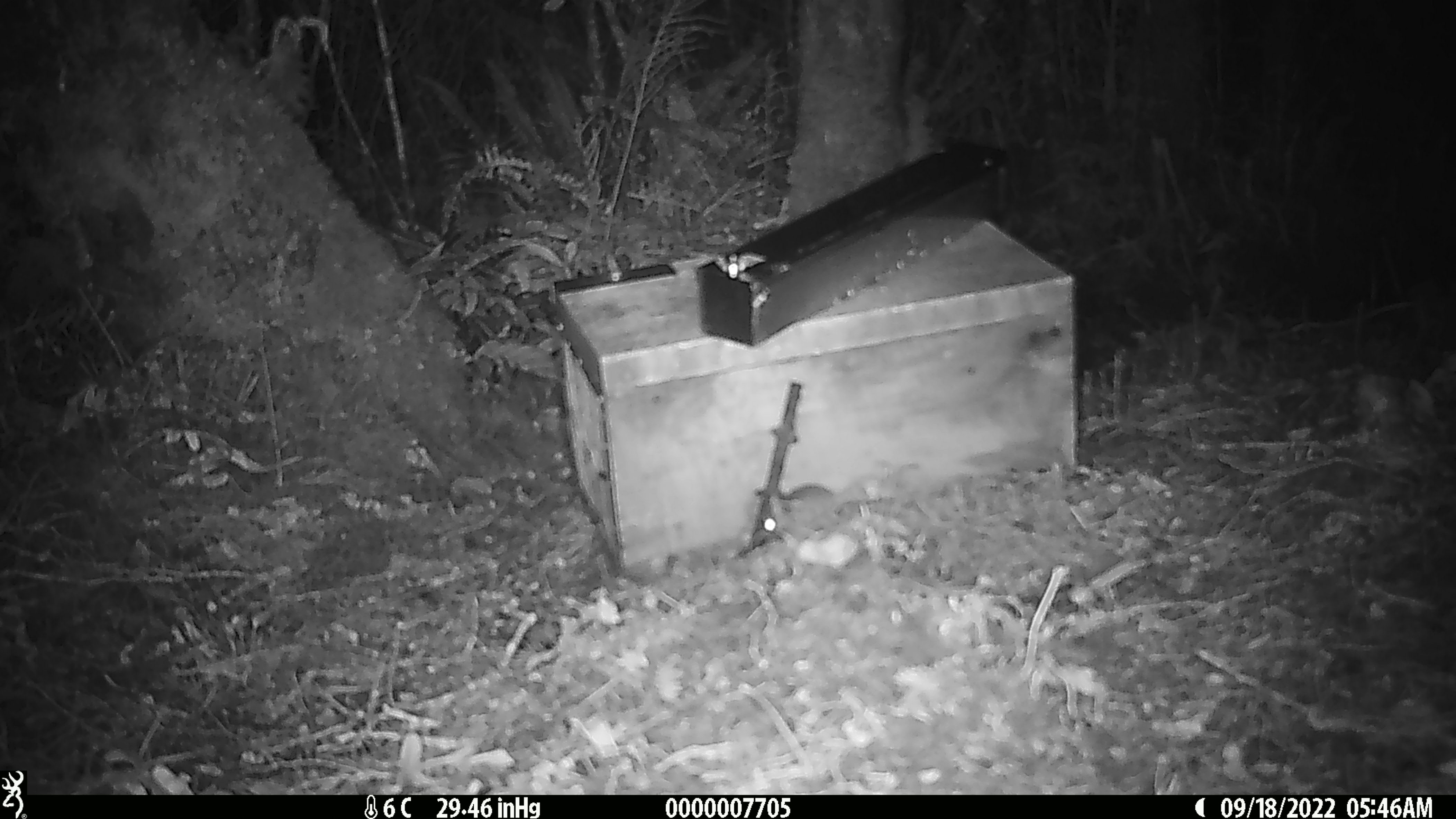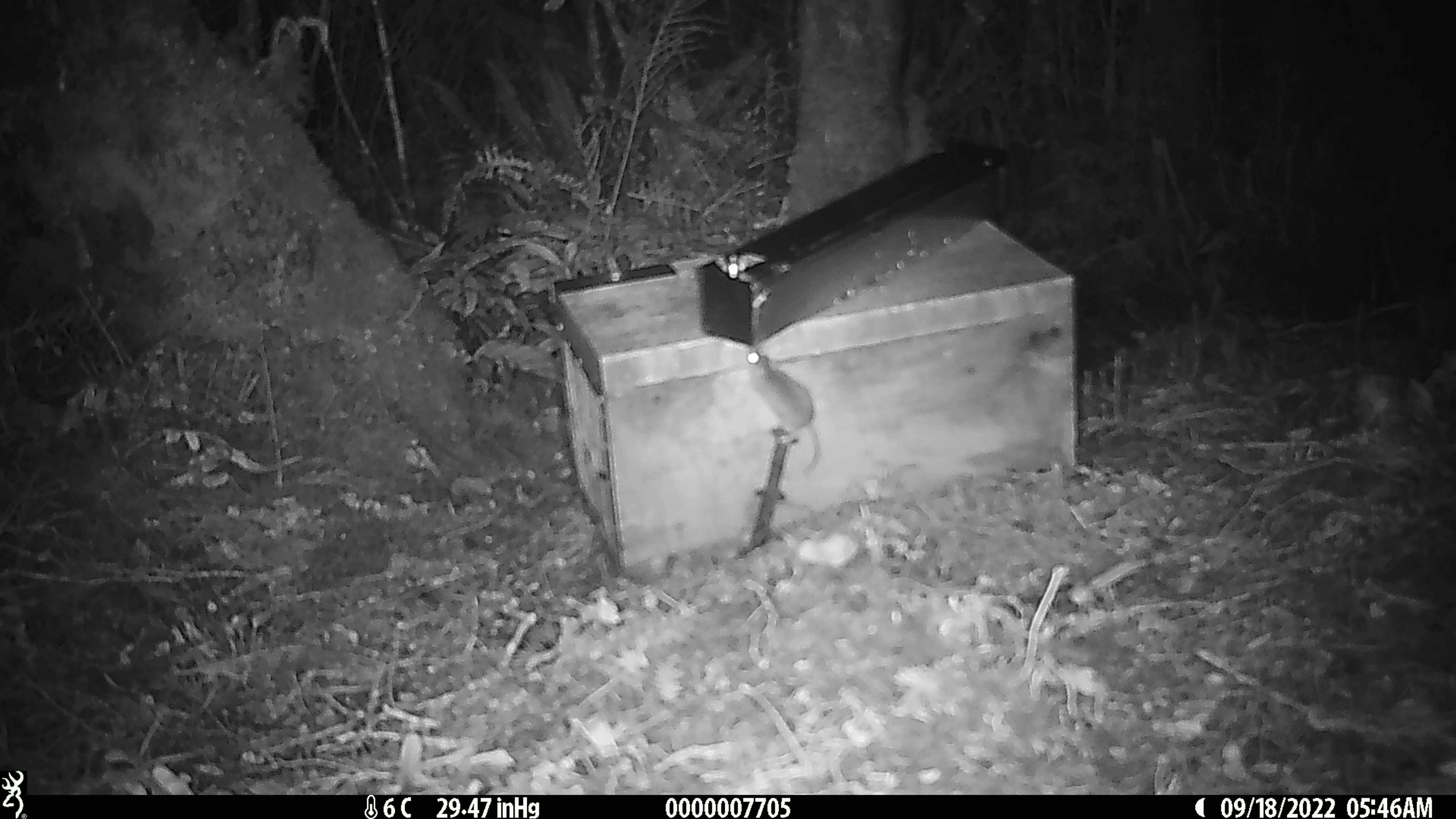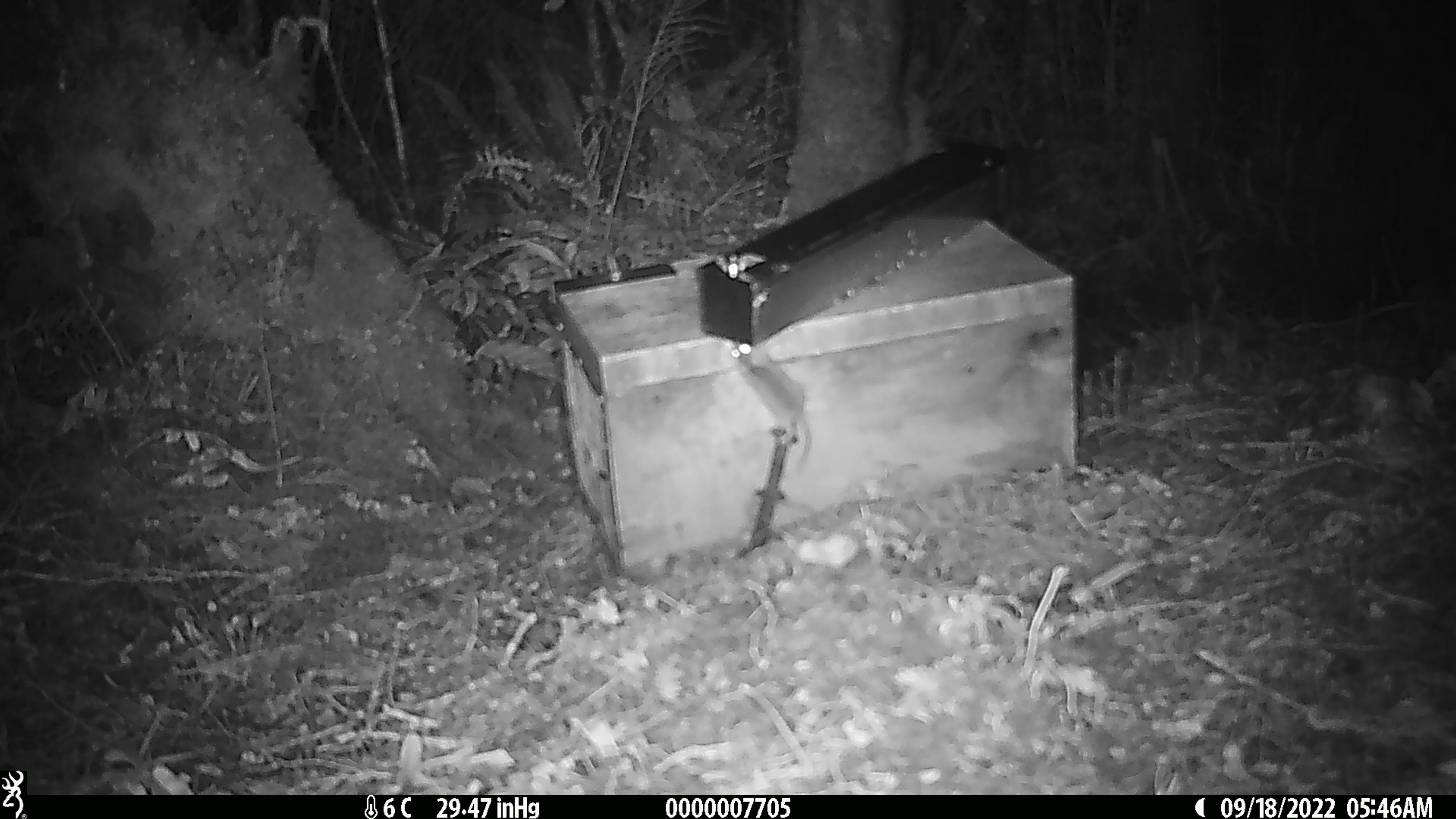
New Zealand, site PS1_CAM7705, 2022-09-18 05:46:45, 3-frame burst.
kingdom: Animalia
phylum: Chordata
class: Mammalia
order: Rodentia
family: Muridae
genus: Mus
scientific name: Mus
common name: mouse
Mouse (Mus).